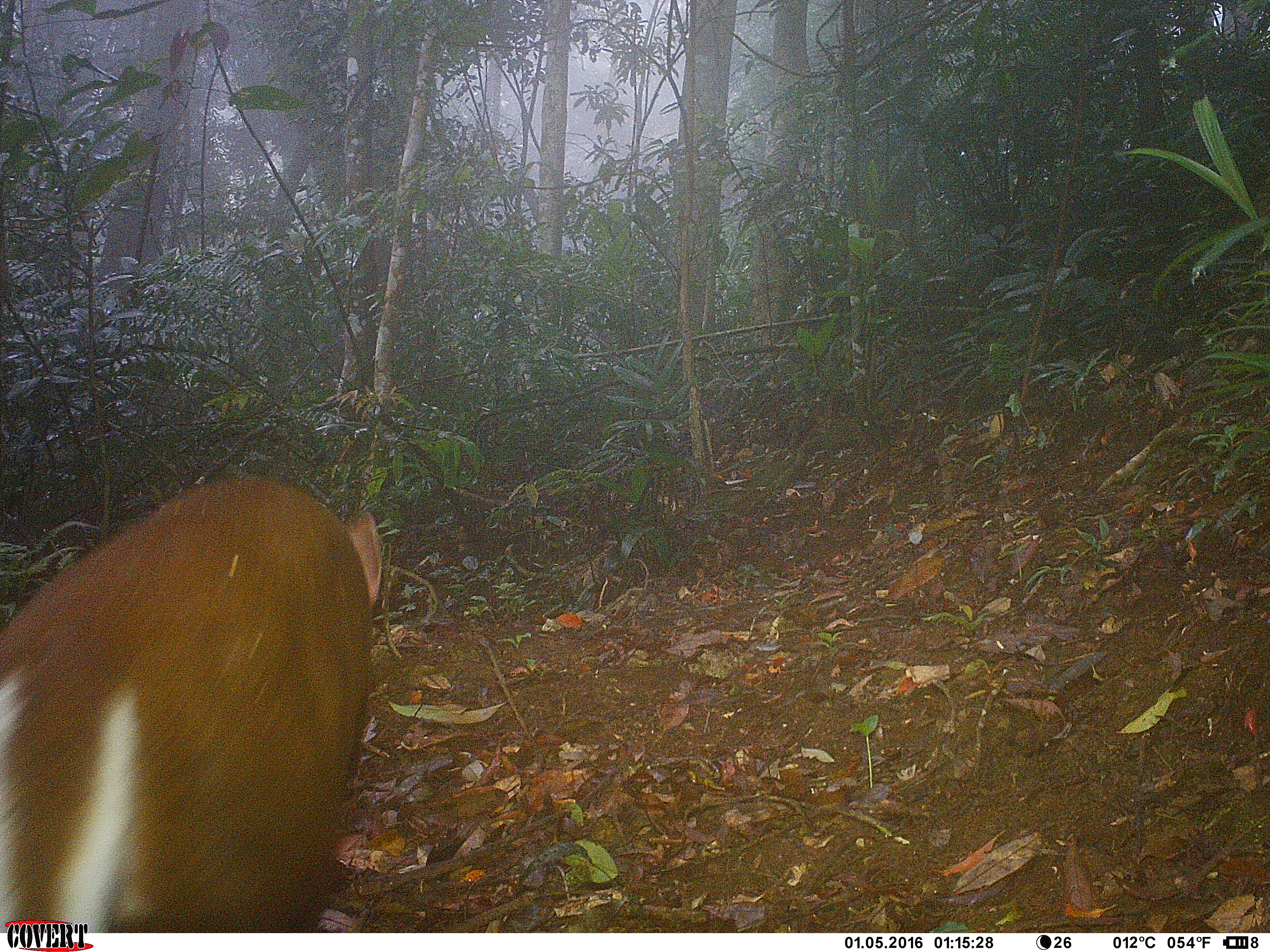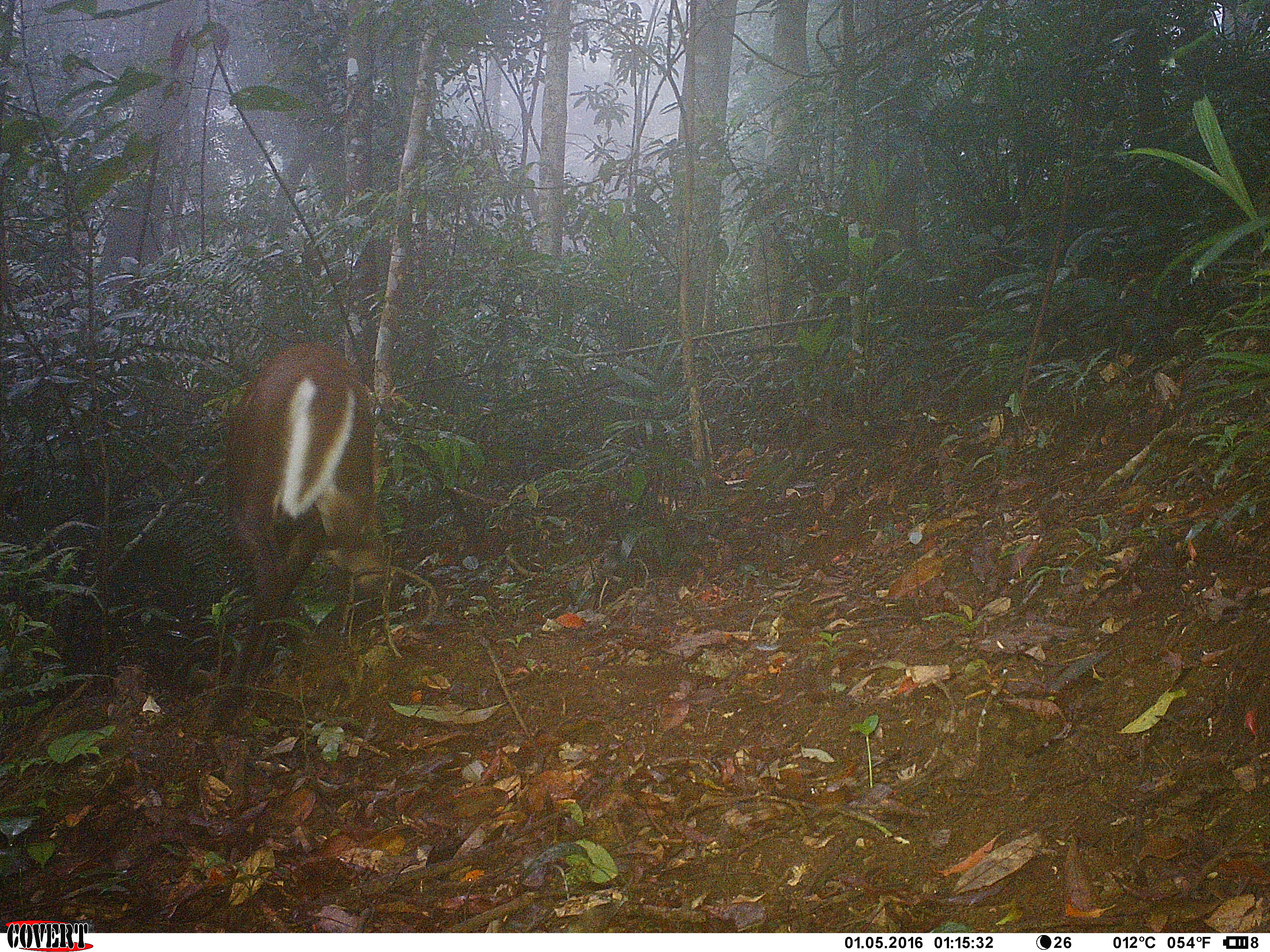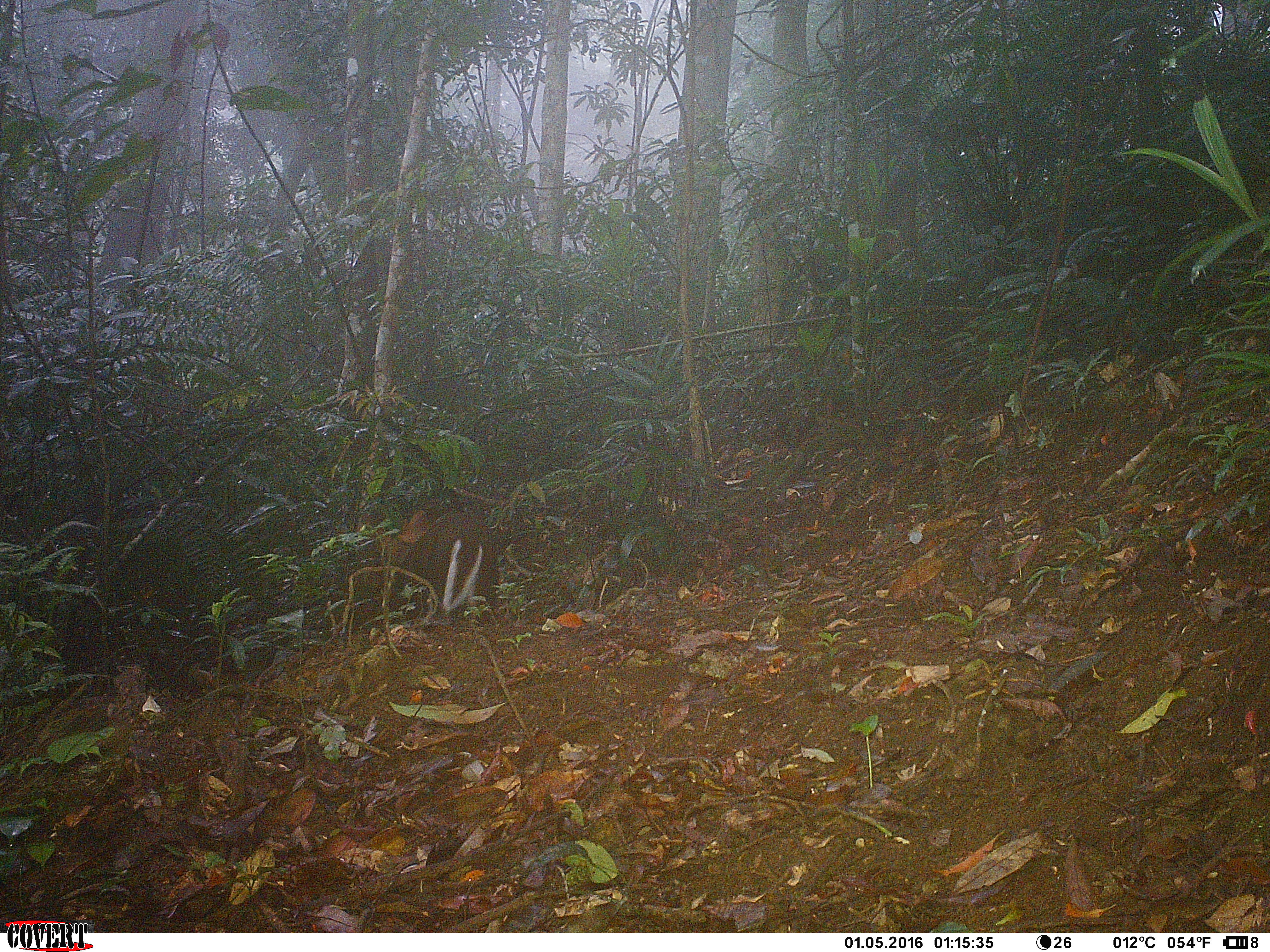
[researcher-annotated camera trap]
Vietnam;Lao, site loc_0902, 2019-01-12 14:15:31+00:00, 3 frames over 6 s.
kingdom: Animalia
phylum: Chordata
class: Mammalia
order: Artiodactyla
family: Cervidae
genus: Muntiacus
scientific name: Muntiacus rooseveltorum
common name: roosevelt's muntjac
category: roosevelts muntjac group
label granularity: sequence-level